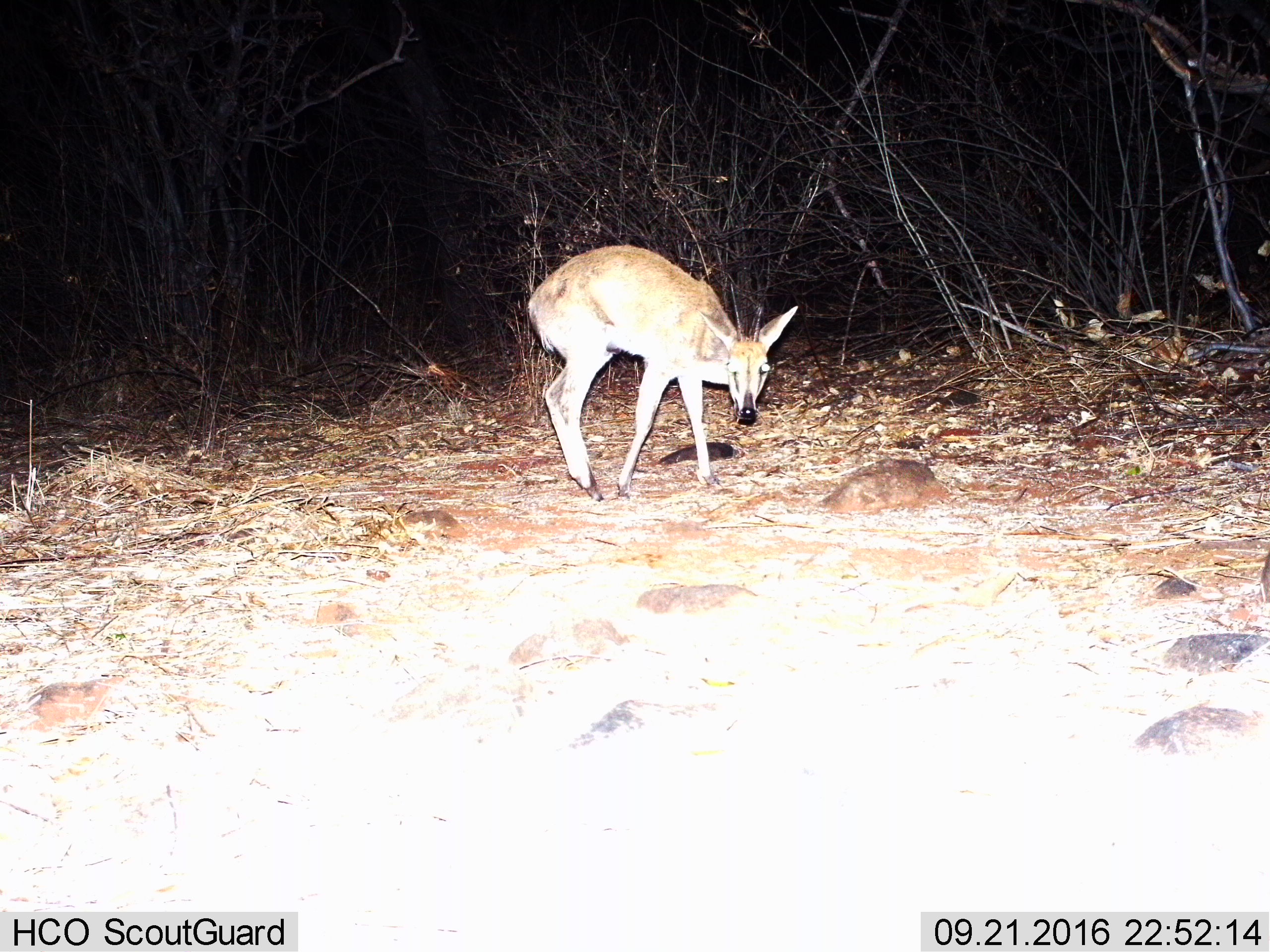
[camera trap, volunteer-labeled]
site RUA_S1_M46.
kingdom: Animalia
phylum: Chordata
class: Mammalia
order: Artiodactyla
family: Bovidae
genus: Sylvicapra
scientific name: Sylvicapra grimmia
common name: common duiker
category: duikercommongrey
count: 1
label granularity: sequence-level